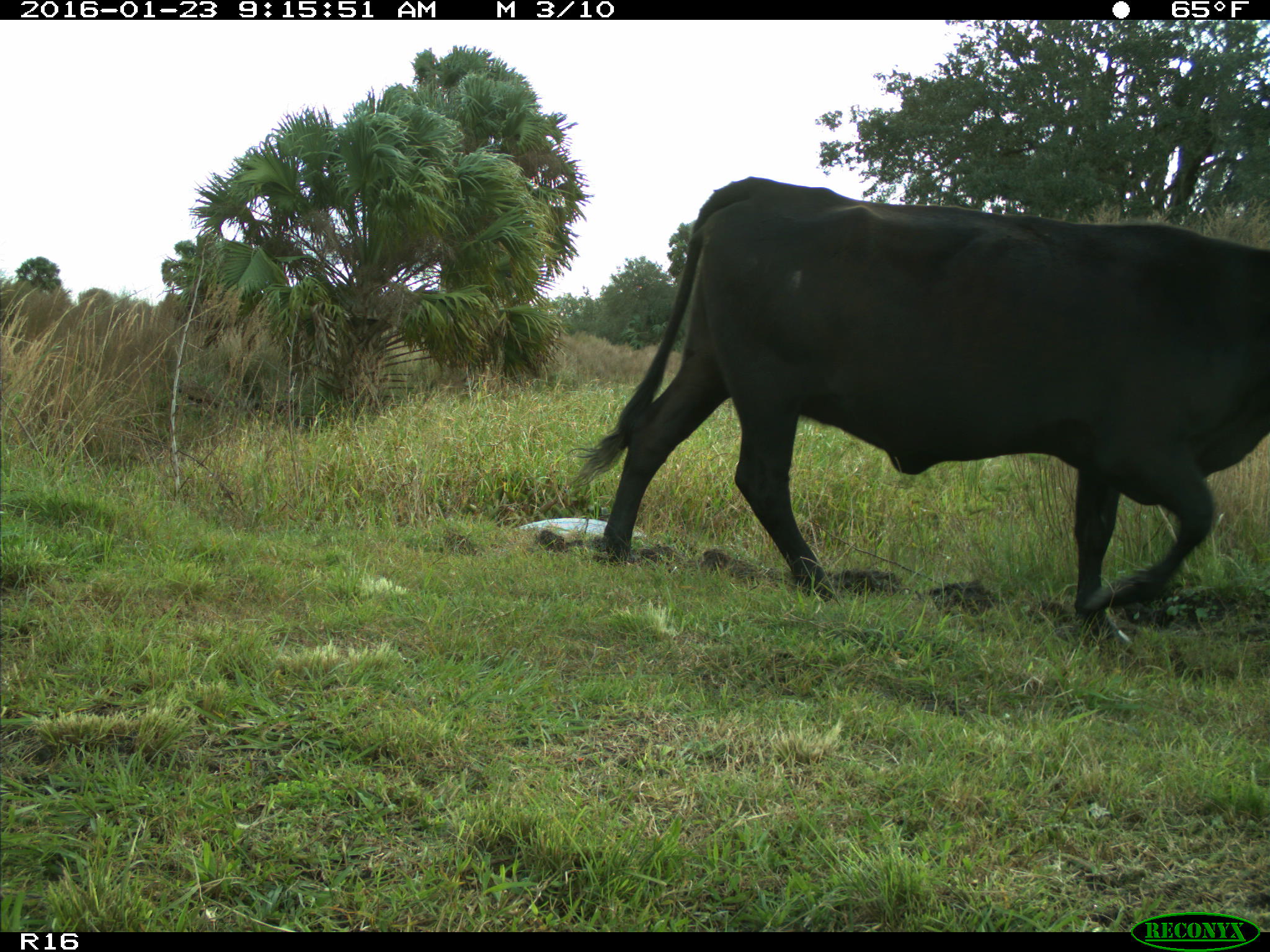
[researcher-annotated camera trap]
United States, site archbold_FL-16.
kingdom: Animalia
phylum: Chordata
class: Mammalia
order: Artiodactyla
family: Bovidae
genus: Bos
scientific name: Bos taurus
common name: domestic cow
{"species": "Bos taurus (domestic cow)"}